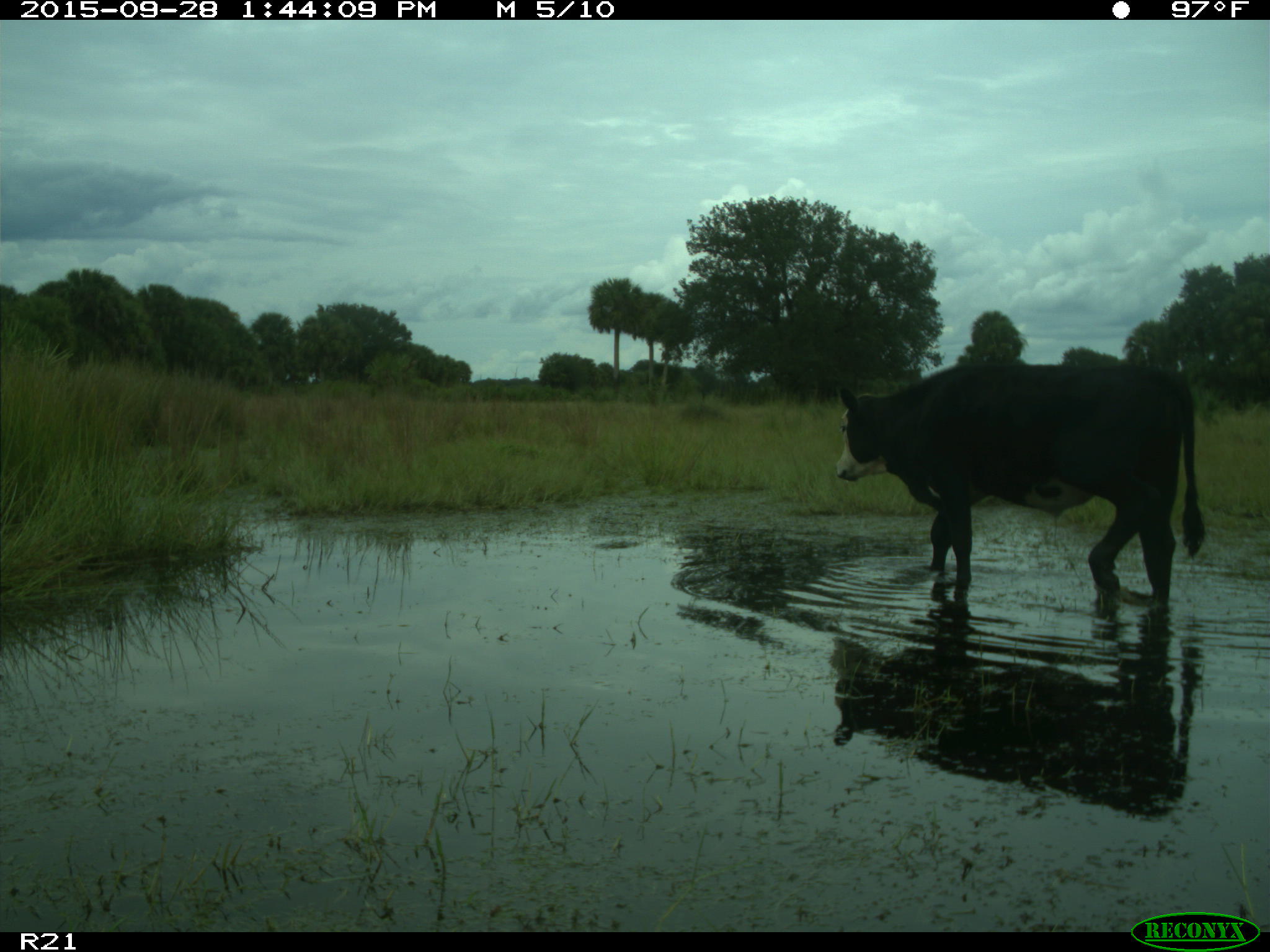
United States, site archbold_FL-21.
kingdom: Animalia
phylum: Chordata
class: Mammalia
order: Artiodactyla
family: Bovidae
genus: Bos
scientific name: Bos taurus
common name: domestic cow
Bos taurus (domestic cow).